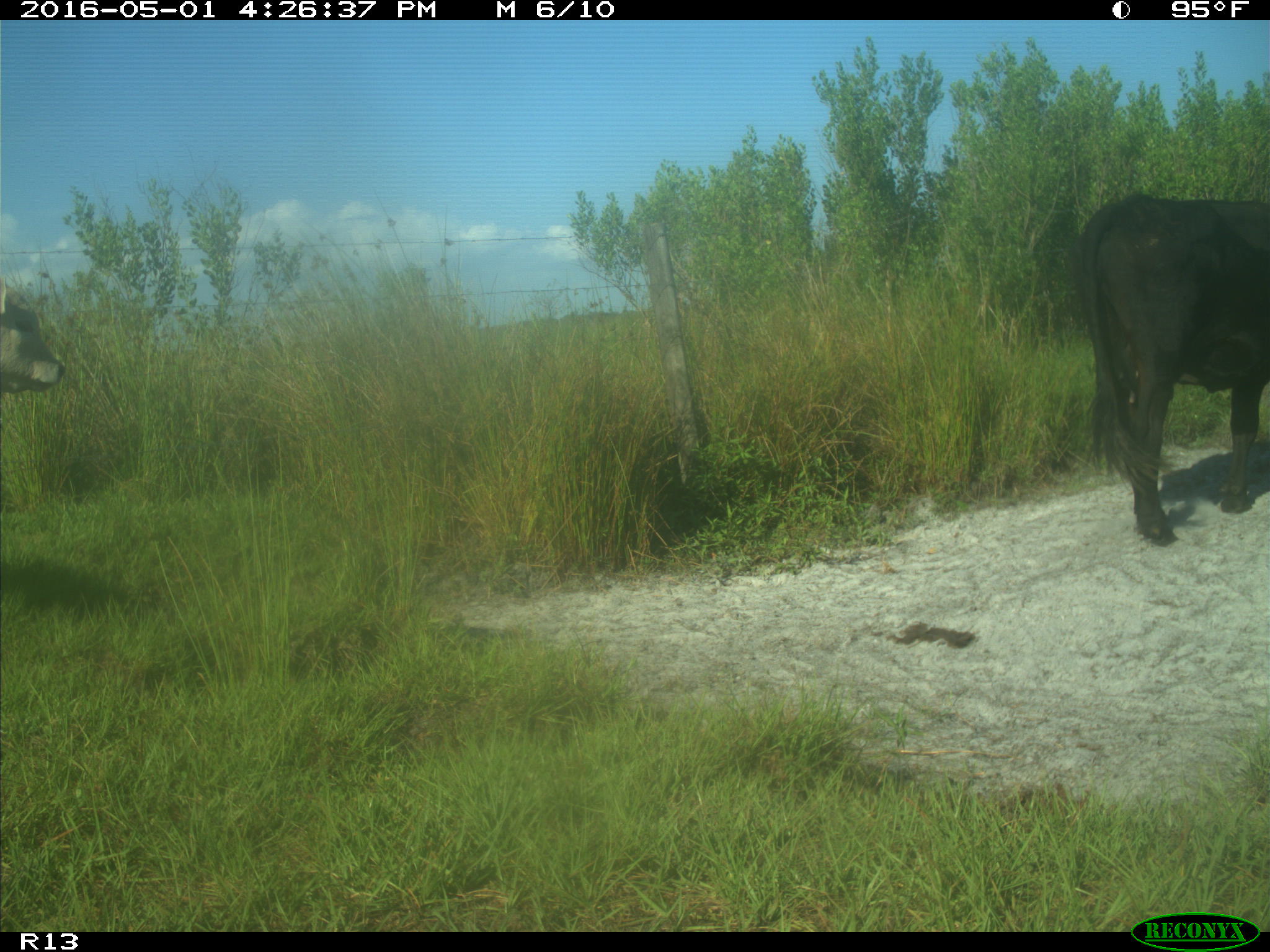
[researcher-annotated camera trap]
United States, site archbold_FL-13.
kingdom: Animalia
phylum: Chordata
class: Mammalia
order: Artiodactyla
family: Bovidae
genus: Bos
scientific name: Bos taurus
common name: domestic cow